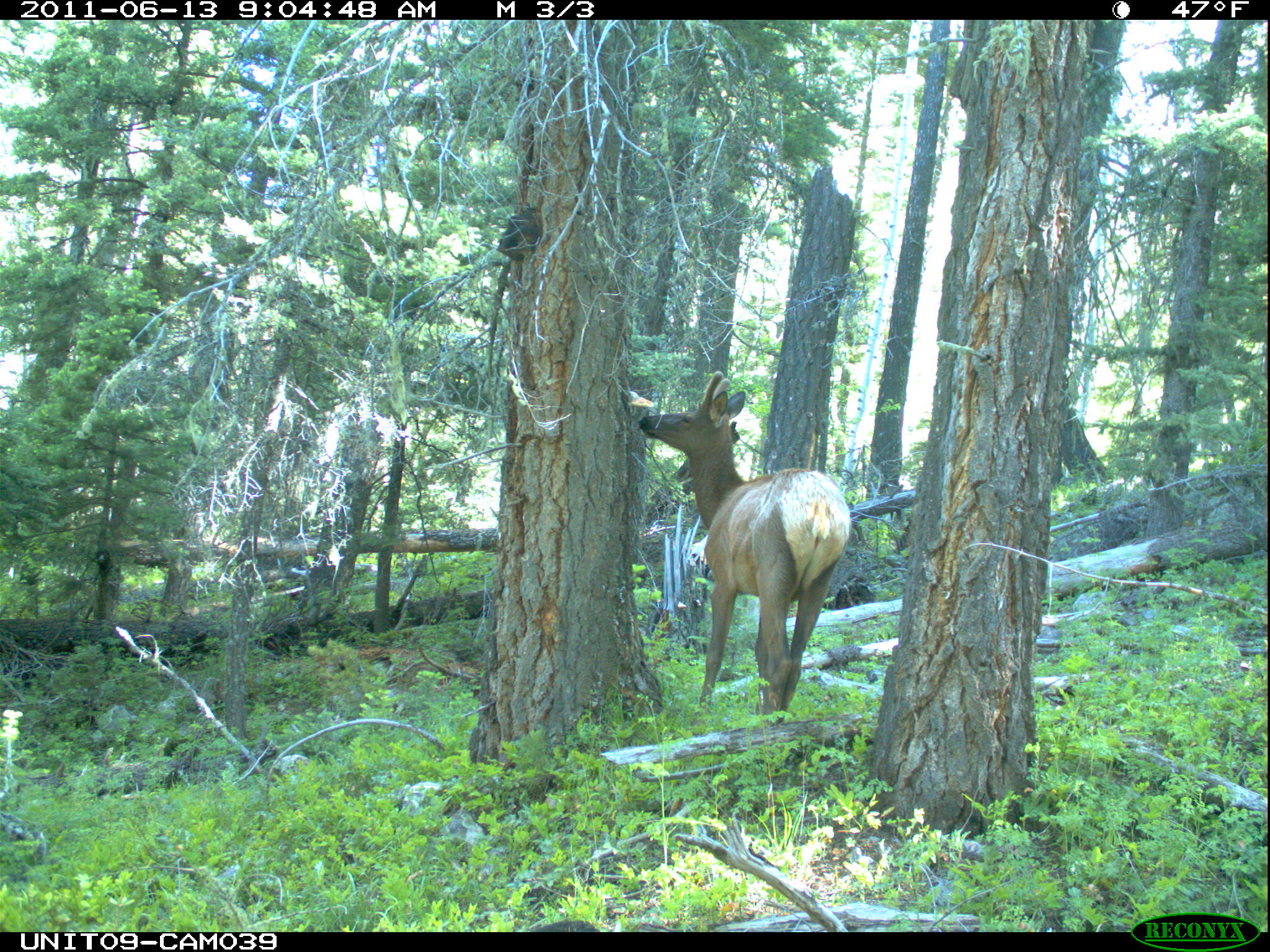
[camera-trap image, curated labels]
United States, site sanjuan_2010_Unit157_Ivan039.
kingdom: Animalia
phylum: Chordata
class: Mammalia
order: Artiodactyla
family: Cervidae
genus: Cervus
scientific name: Cervus elaphus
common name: red deer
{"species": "Cervus elaphus (red deer)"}